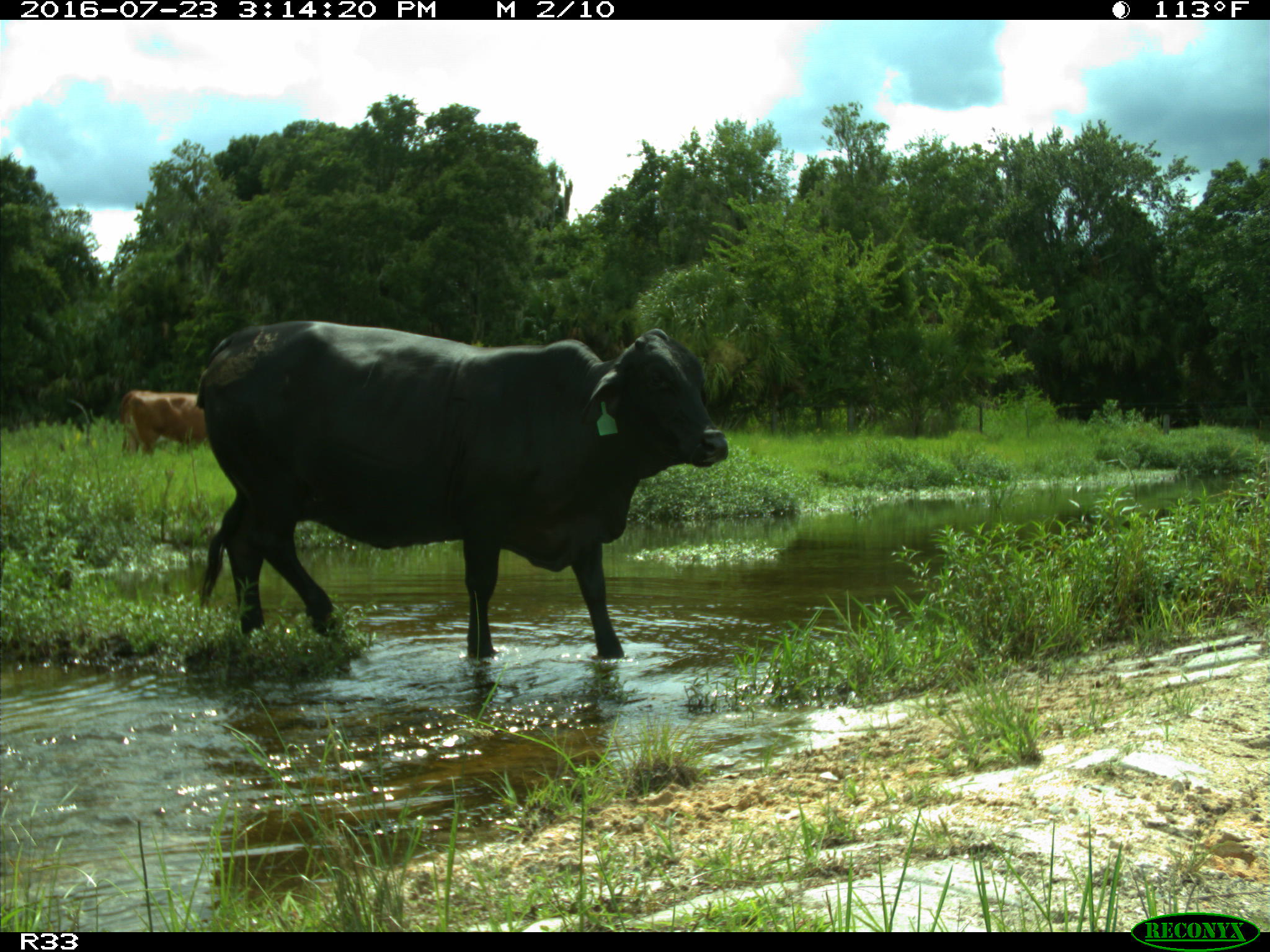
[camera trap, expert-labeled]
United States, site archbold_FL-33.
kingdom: Animalia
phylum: Chordata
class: Mammalia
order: Artiodactyla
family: Bovidae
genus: Bos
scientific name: Bos taurus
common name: domestic cow